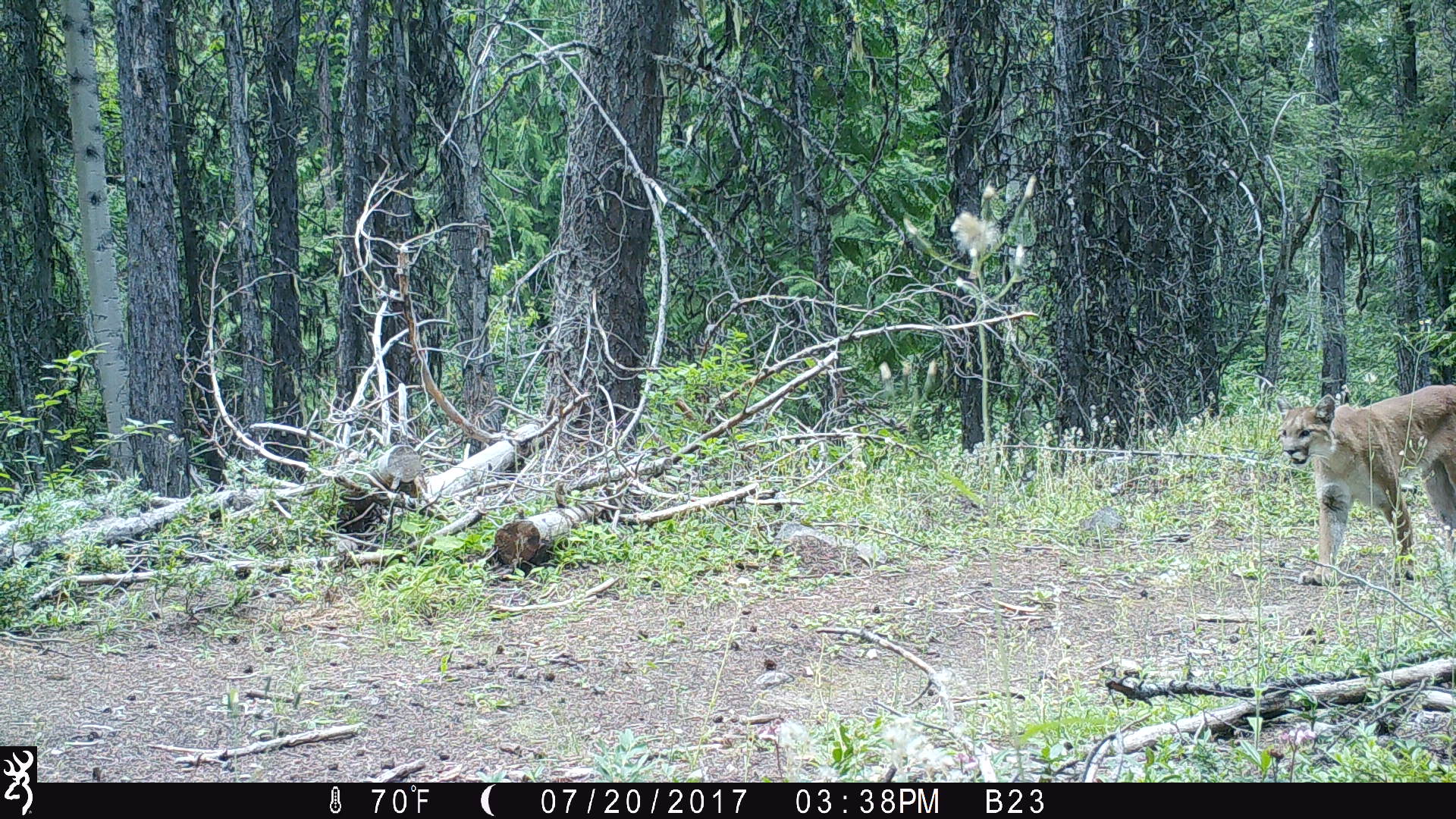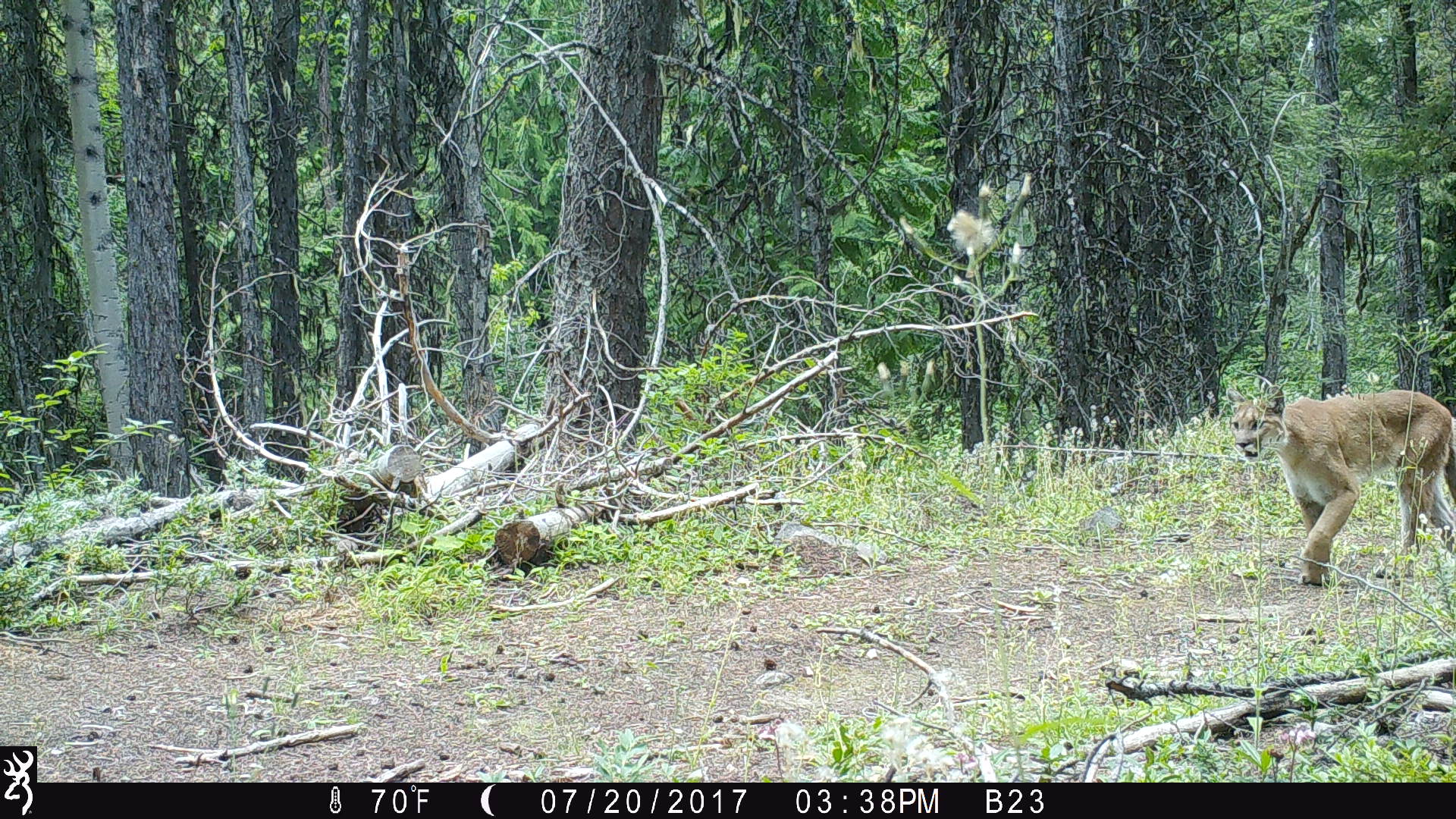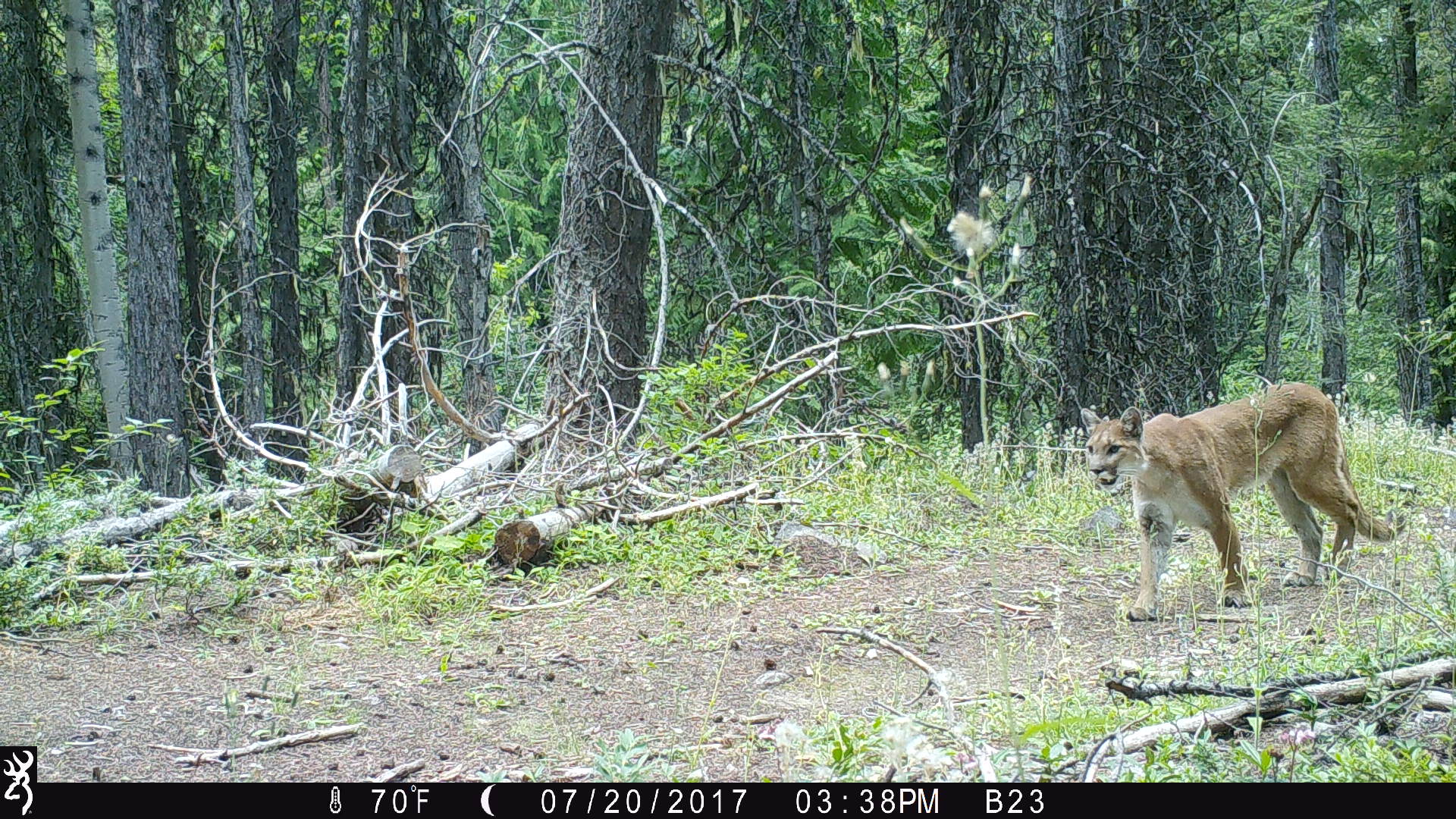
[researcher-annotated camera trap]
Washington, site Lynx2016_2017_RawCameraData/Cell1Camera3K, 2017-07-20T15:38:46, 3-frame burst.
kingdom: Animalia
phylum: Chordata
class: Mammalia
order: Carnivora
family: Felidae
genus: Puma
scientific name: Puma concolor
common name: mountain lion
Puma concolor (mountain lion). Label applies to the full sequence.